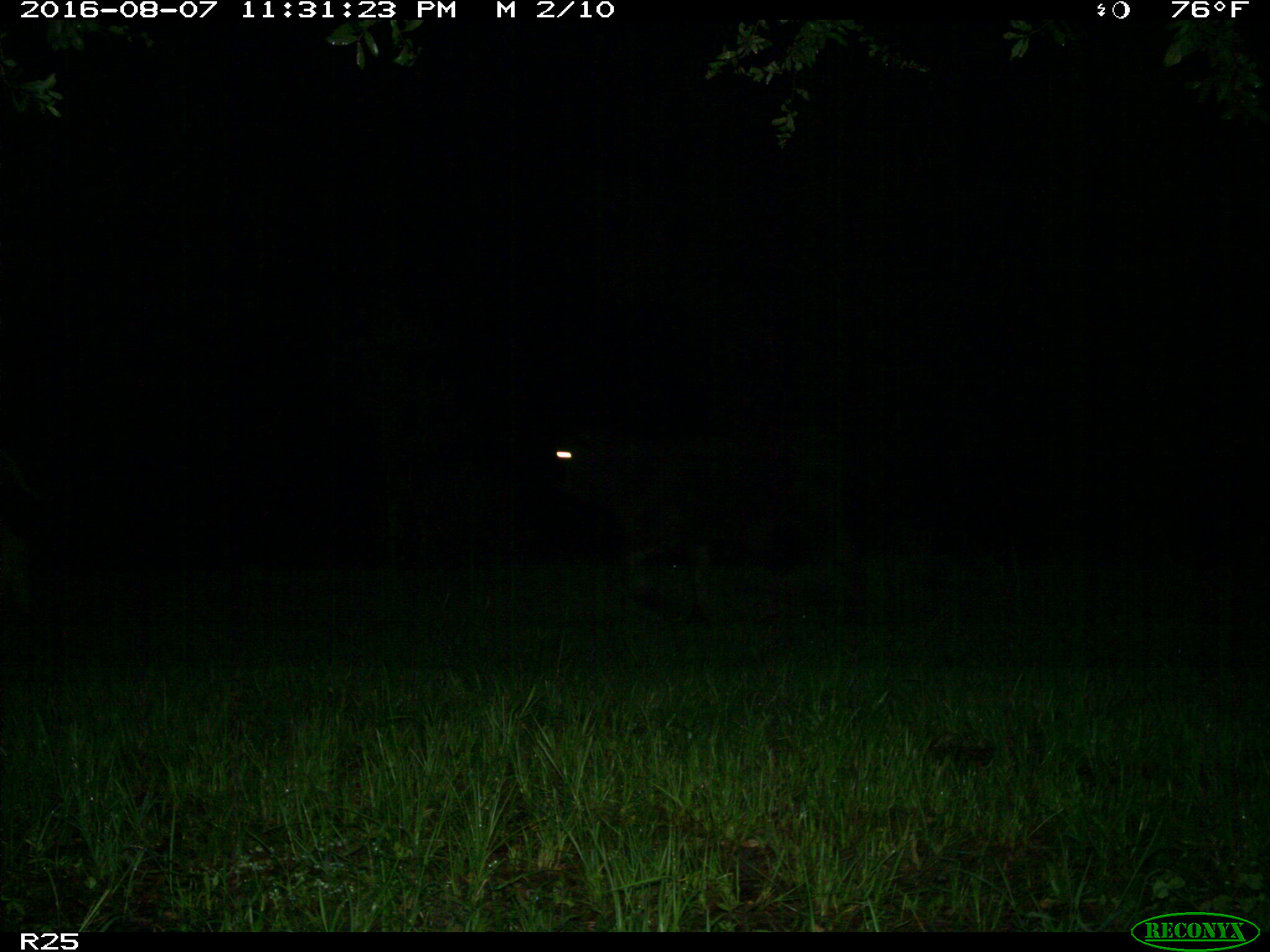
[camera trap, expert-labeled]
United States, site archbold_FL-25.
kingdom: Animalia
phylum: Chordata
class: Mammalia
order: Artiodactyla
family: Bovidae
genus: Bos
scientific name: Bos taurus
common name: domestic cow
Bos taurus (domestic cow).